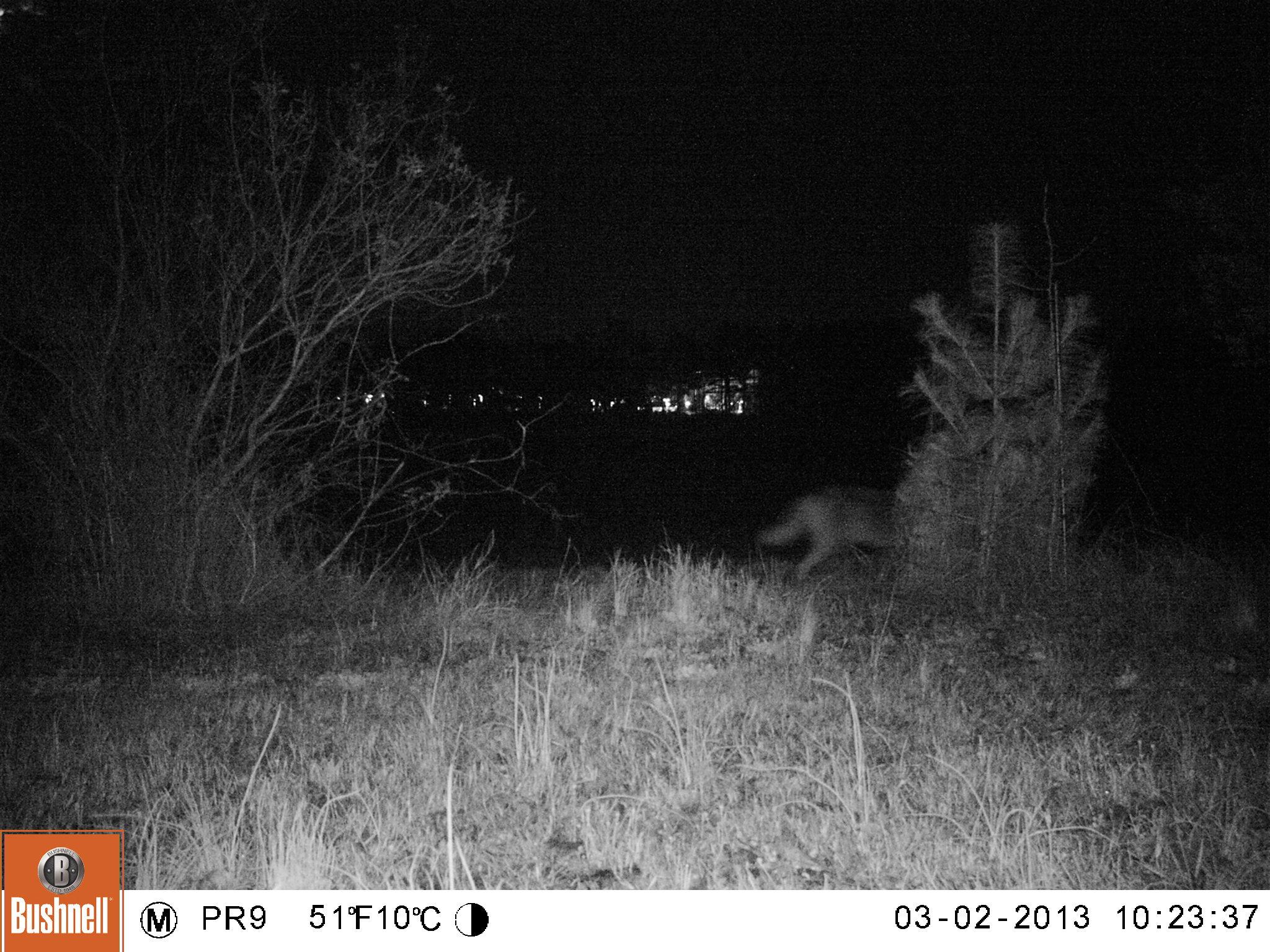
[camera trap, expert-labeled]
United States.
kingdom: Animalia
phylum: Chordata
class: Mammalia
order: Carnivora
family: Canidae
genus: Canis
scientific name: Canis latrans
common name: coyote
Coyote (Canis latrans).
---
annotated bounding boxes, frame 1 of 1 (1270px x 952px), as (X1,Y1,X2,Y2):
Coyote: (763,479,911,580)